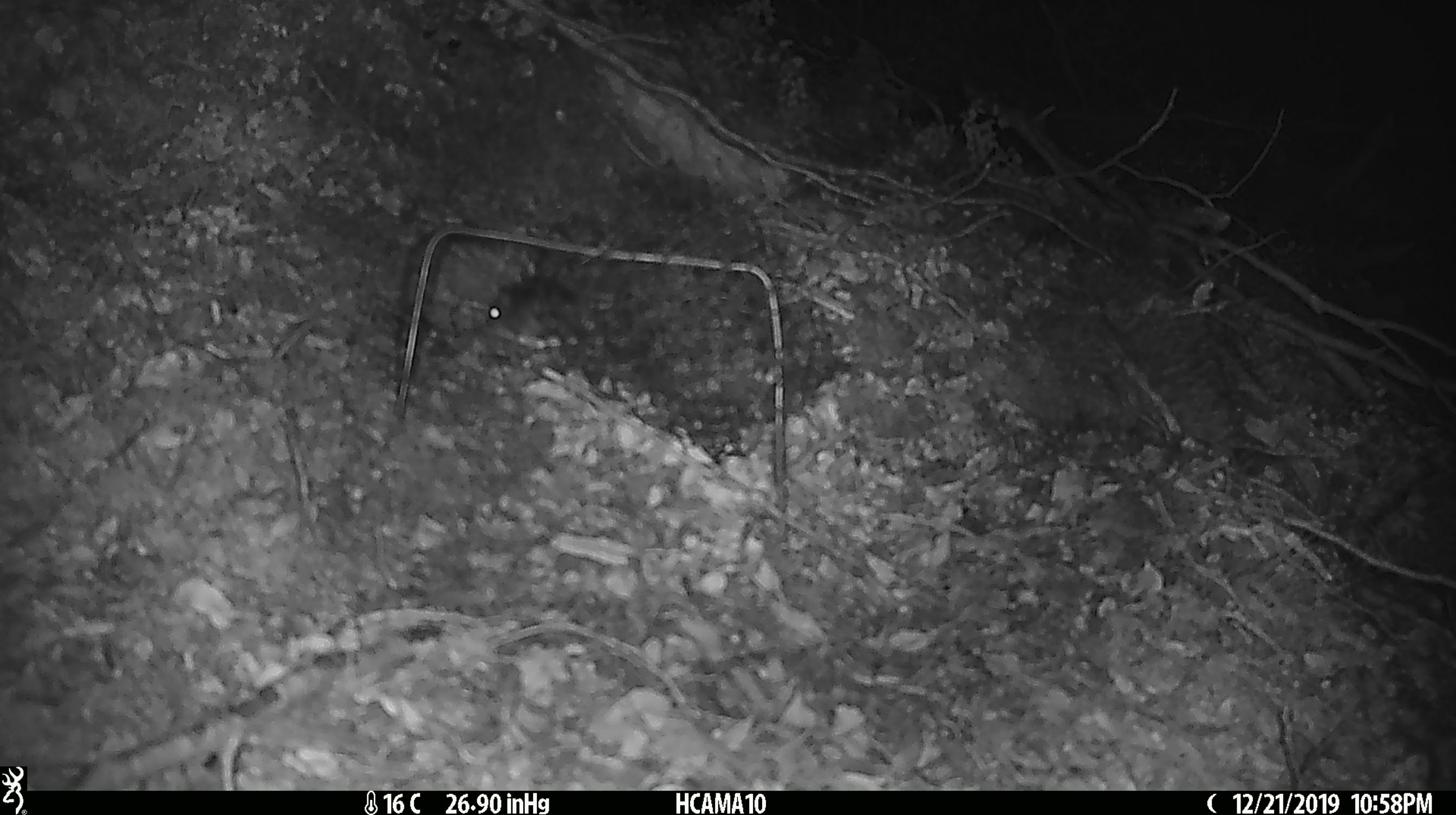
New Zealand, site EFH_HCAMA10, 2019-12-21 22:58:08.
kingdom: Animalia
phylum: Chordata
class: Mammalia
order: Rodentia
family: Muridae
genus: Mus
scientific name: Mus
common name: mouse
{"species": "mouse (Mus)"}